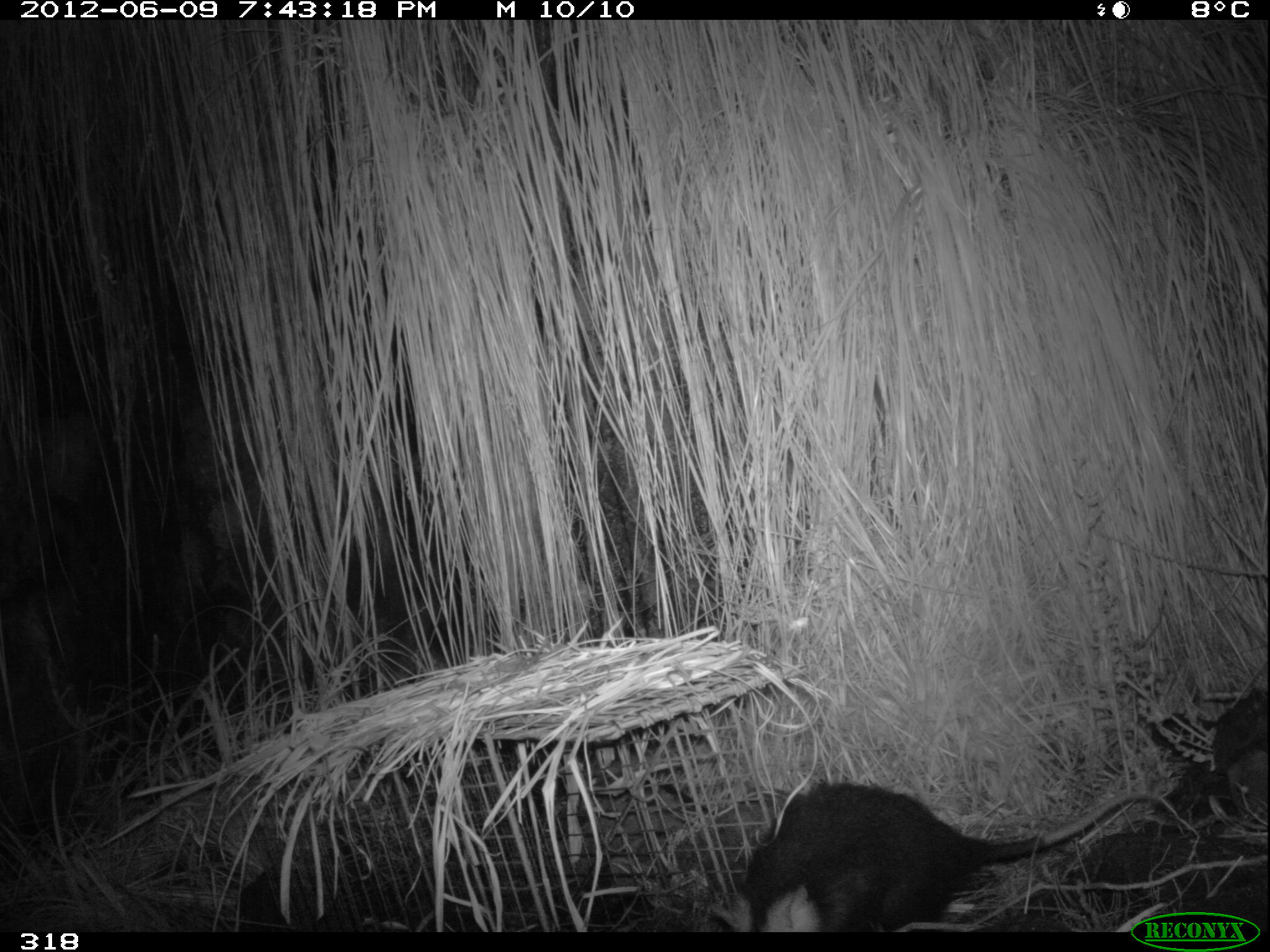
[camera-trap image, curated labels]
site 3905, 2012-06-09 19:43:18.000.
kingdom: Animalia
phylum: Chordata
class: Mammalia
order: Didelphimorphia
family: Didelphidae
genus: Didelphis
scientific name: Didelphis pernigra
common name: andean white-eared opossum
Didelphis pernigra (andean white-eared opossum).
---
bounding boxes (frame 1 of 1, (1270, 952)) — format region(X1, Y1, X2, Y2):
didelphis pernigra: region(708, 780, 1162, 932)